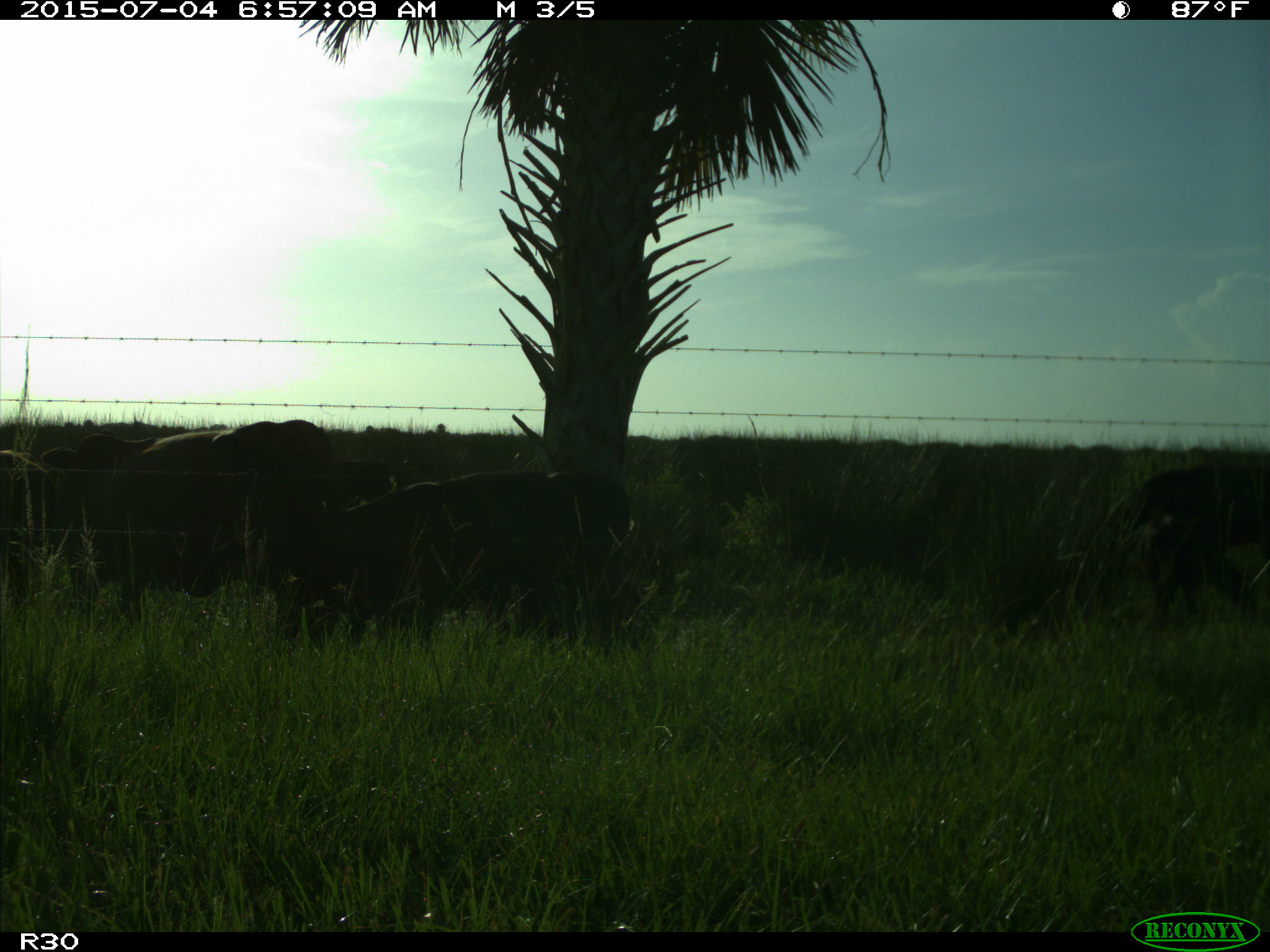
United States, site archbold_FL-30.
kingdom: Animalia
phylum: Chordata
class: Mammalia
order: Artiodactyla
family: Bovidae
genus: Bos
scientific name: Bos taurus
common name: domestic cow